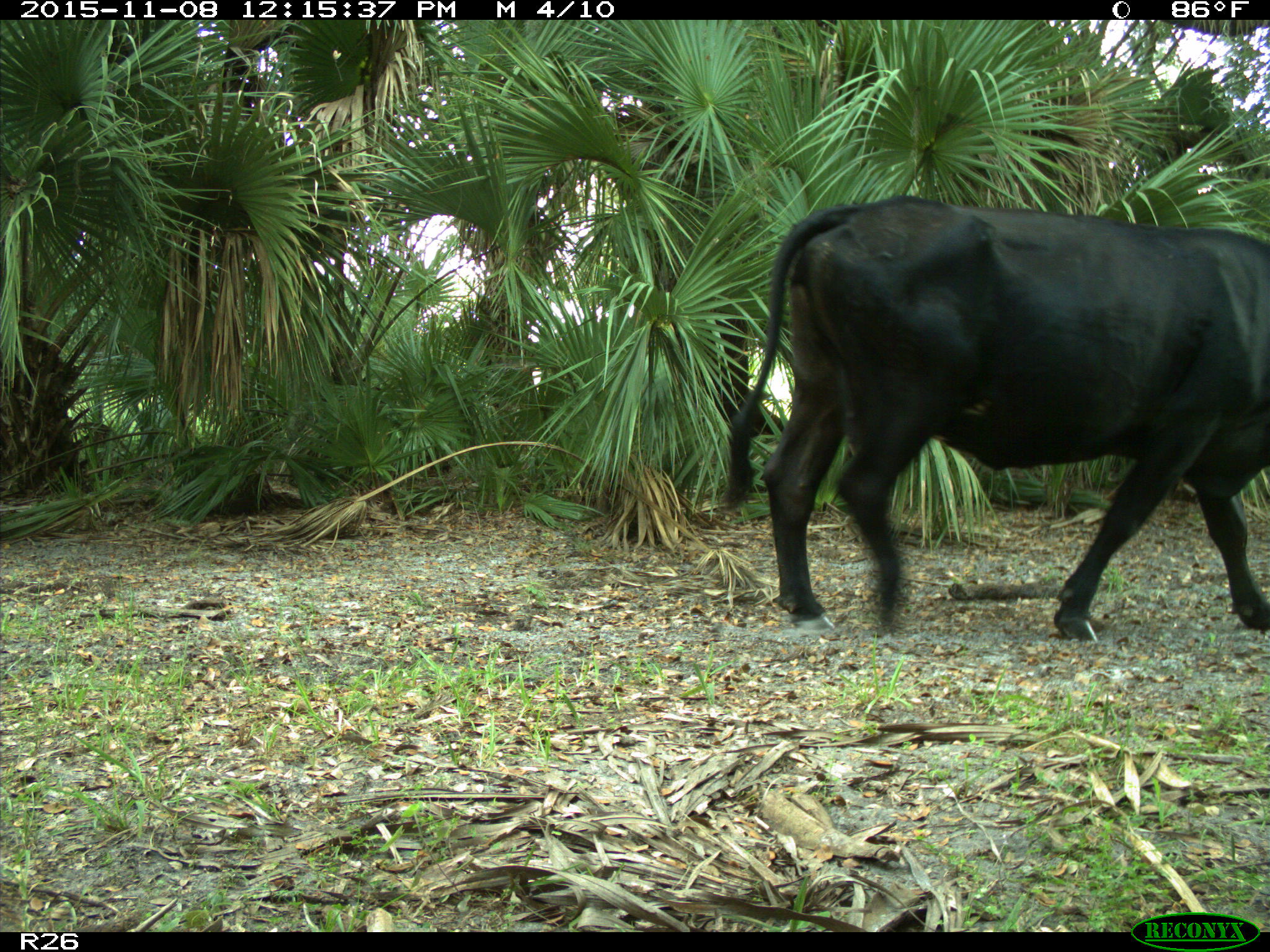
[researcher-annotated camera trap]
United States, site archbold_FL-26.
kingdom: Animalia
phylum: Chordata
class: Mammalia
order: Artiodactyla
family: Bovidae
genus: Bos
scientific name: Bos taurus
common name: domestic cow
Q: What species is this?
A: Bos taurus (domestic cow).